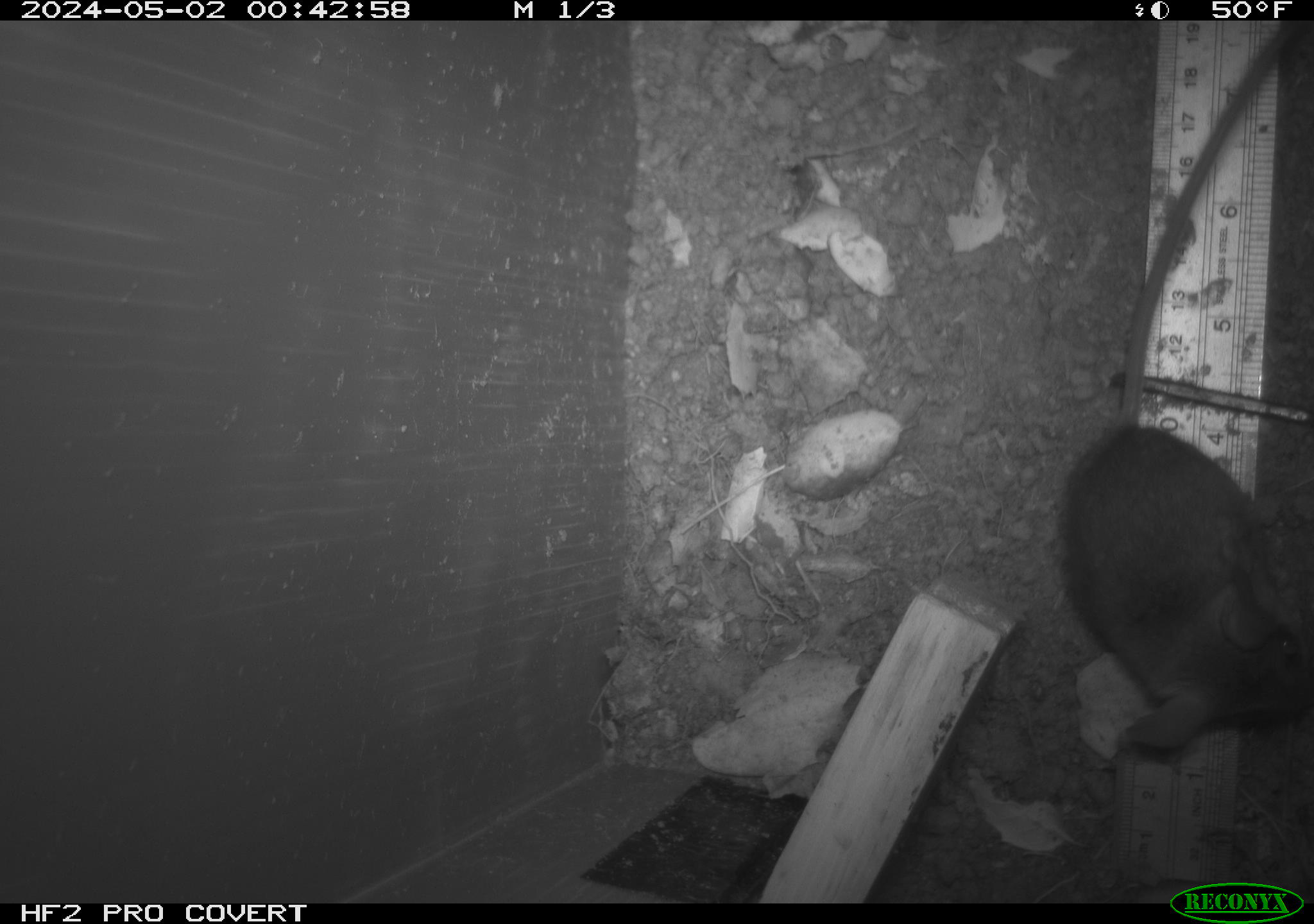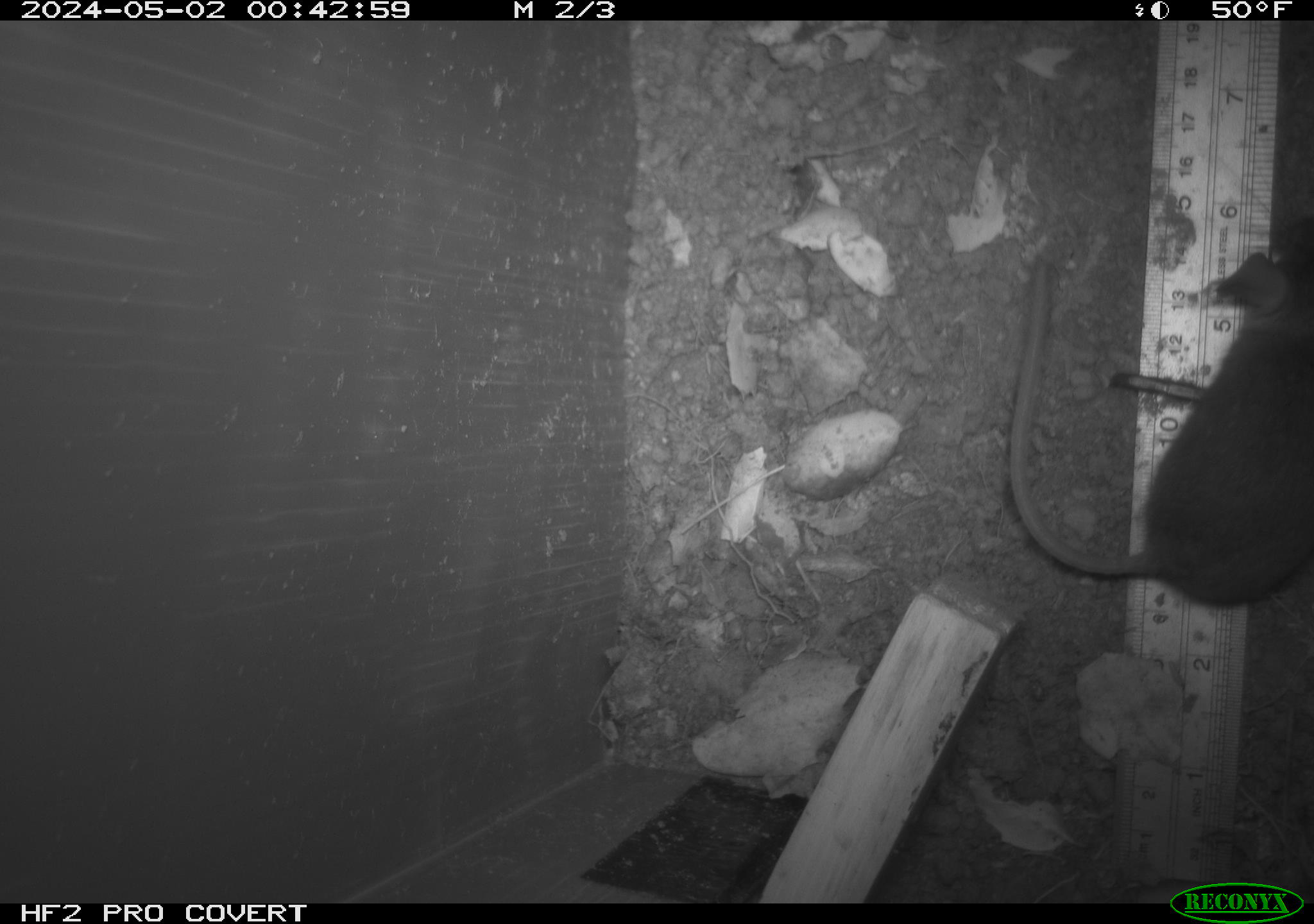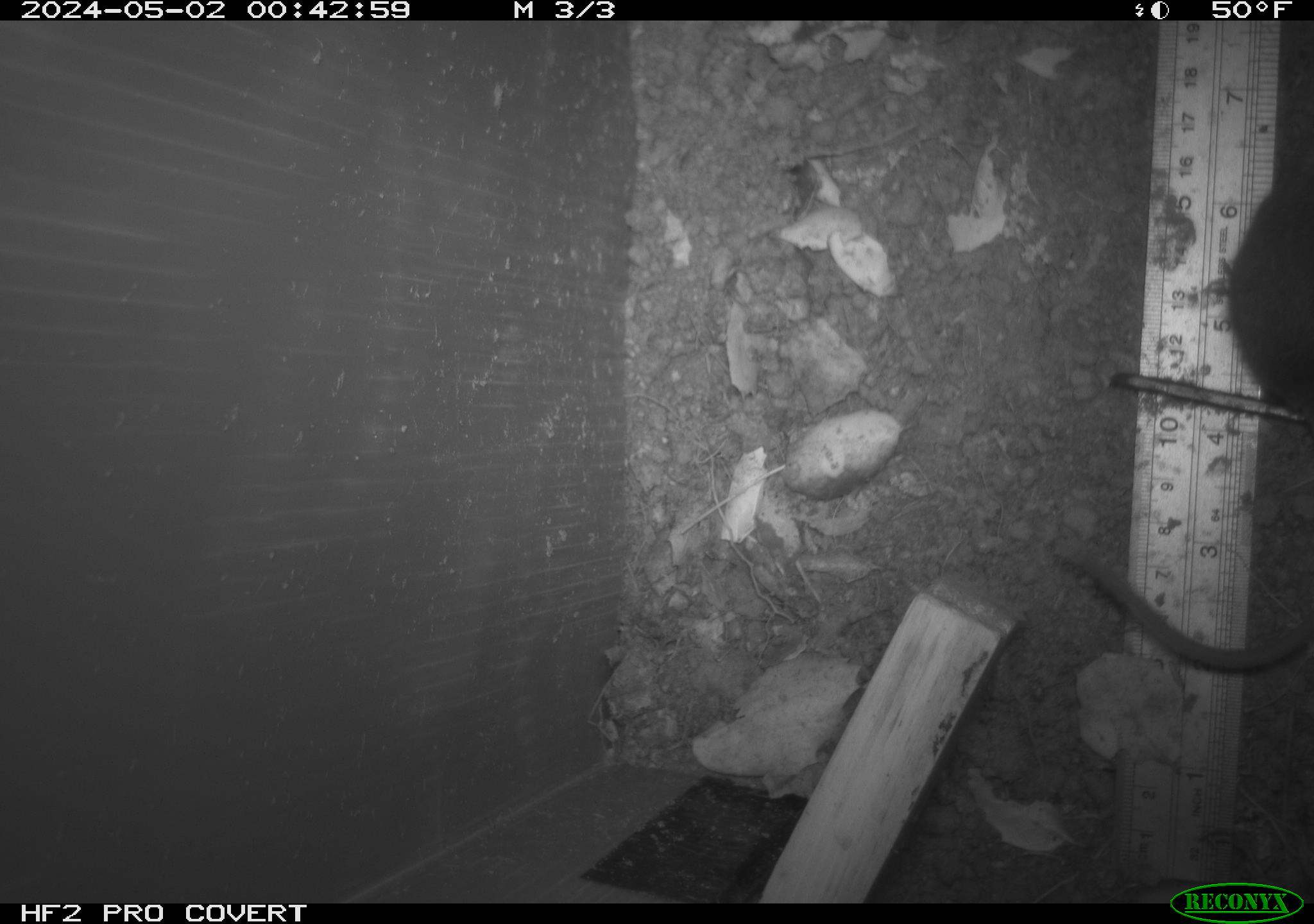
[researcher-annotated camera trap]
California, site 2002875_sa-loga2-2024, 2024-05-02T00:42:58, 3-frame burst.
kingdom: Animalia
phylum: Chordata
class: Mammalia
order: Rodentia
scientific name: Rodentia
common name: rodent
Rodent (Rodentia).